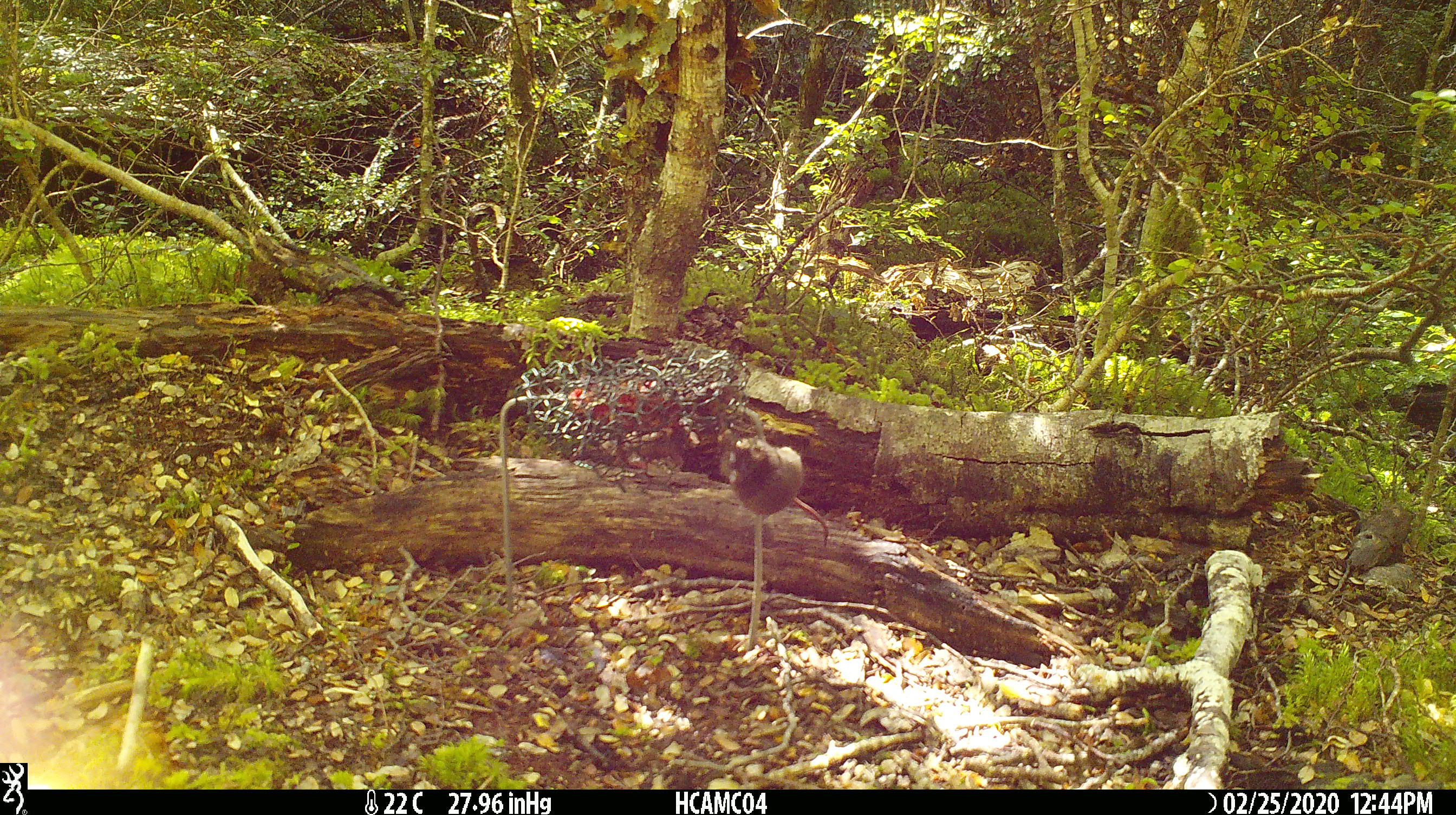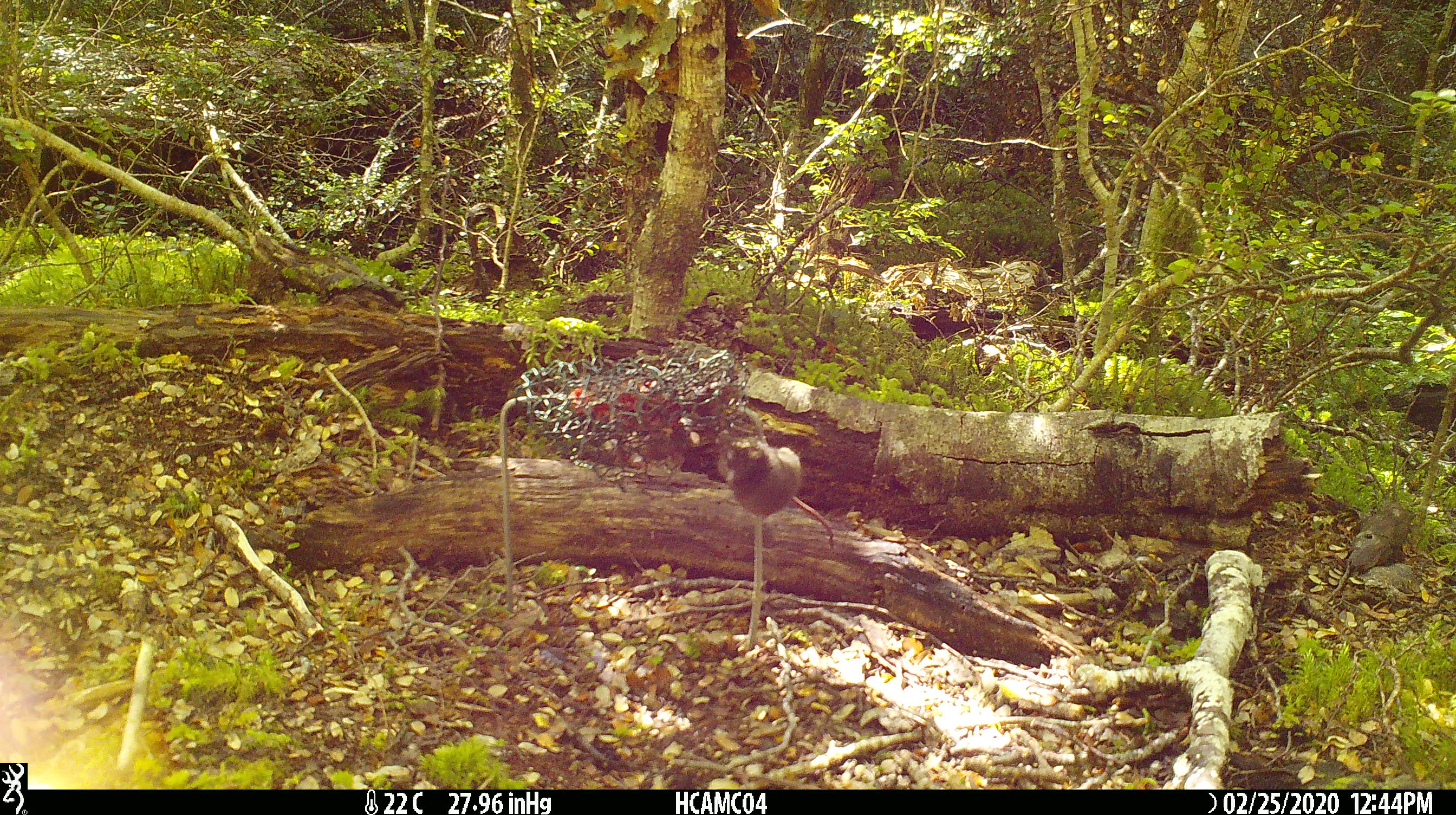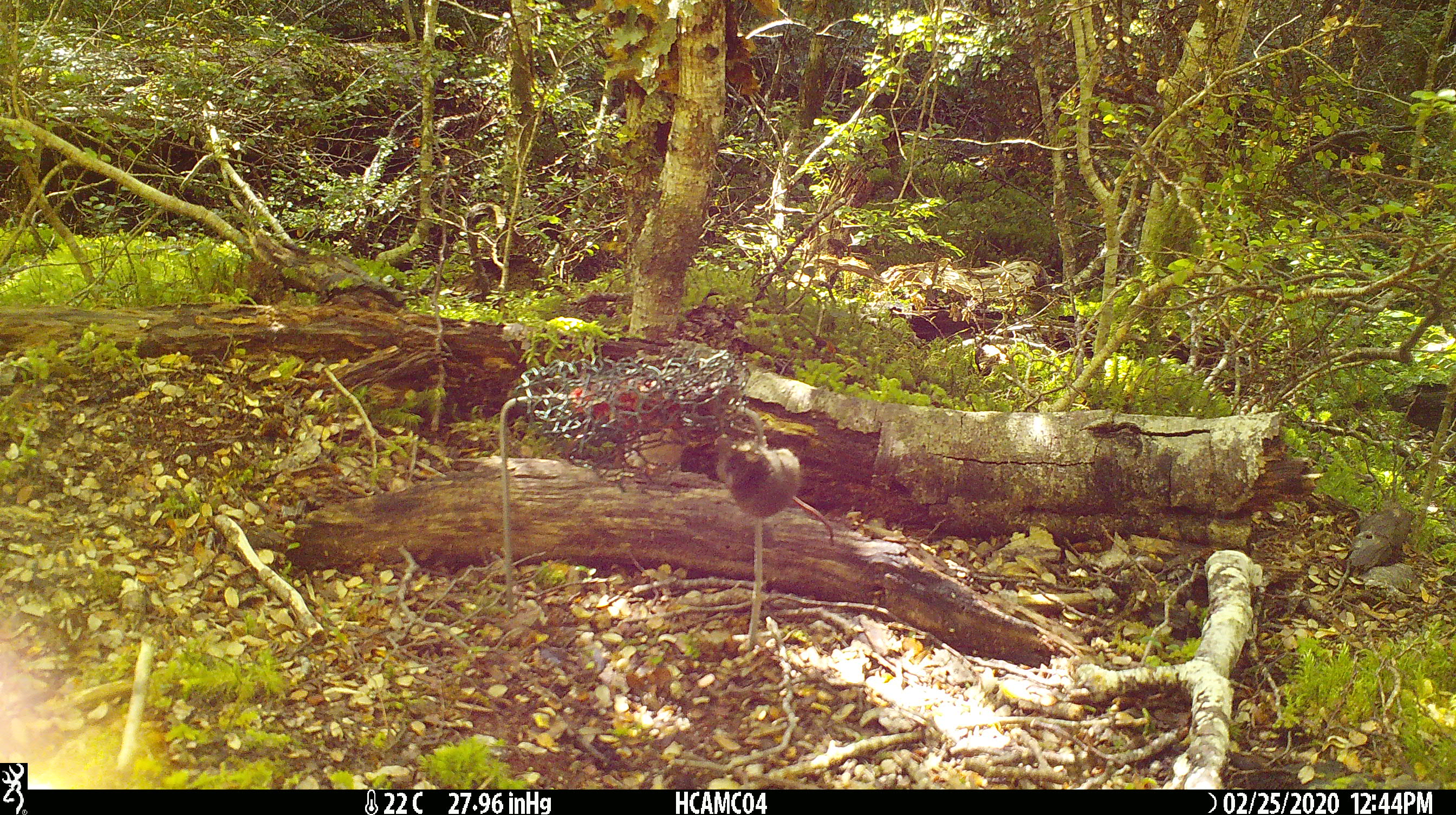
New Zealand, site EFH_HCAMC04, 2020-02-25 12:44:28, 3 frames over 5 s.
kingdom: Animalia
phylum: Chordata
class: Mammalia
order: Rodentia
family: Muridae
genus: Mus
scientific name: Mus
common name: mouse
Mouse (Mus).